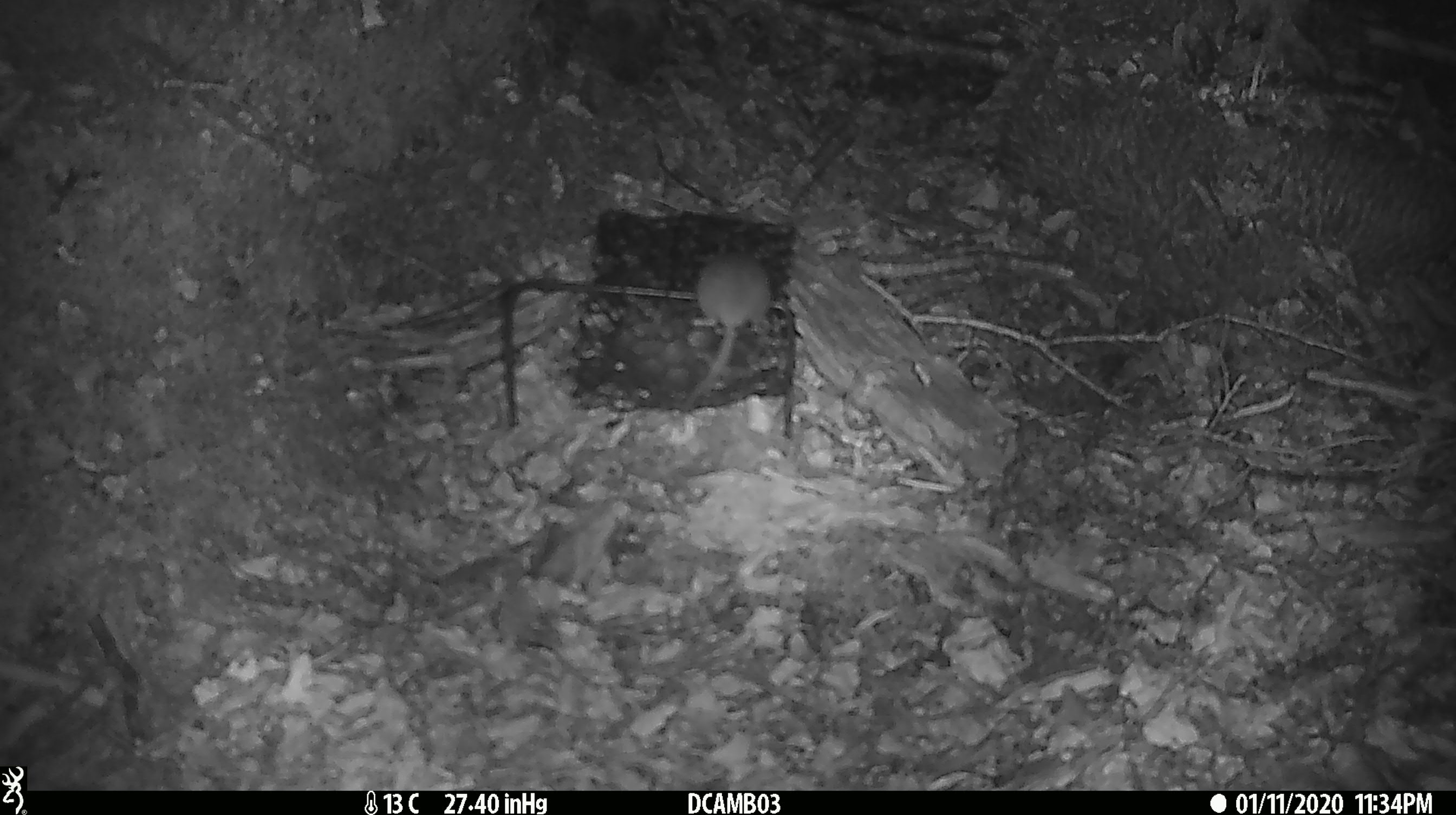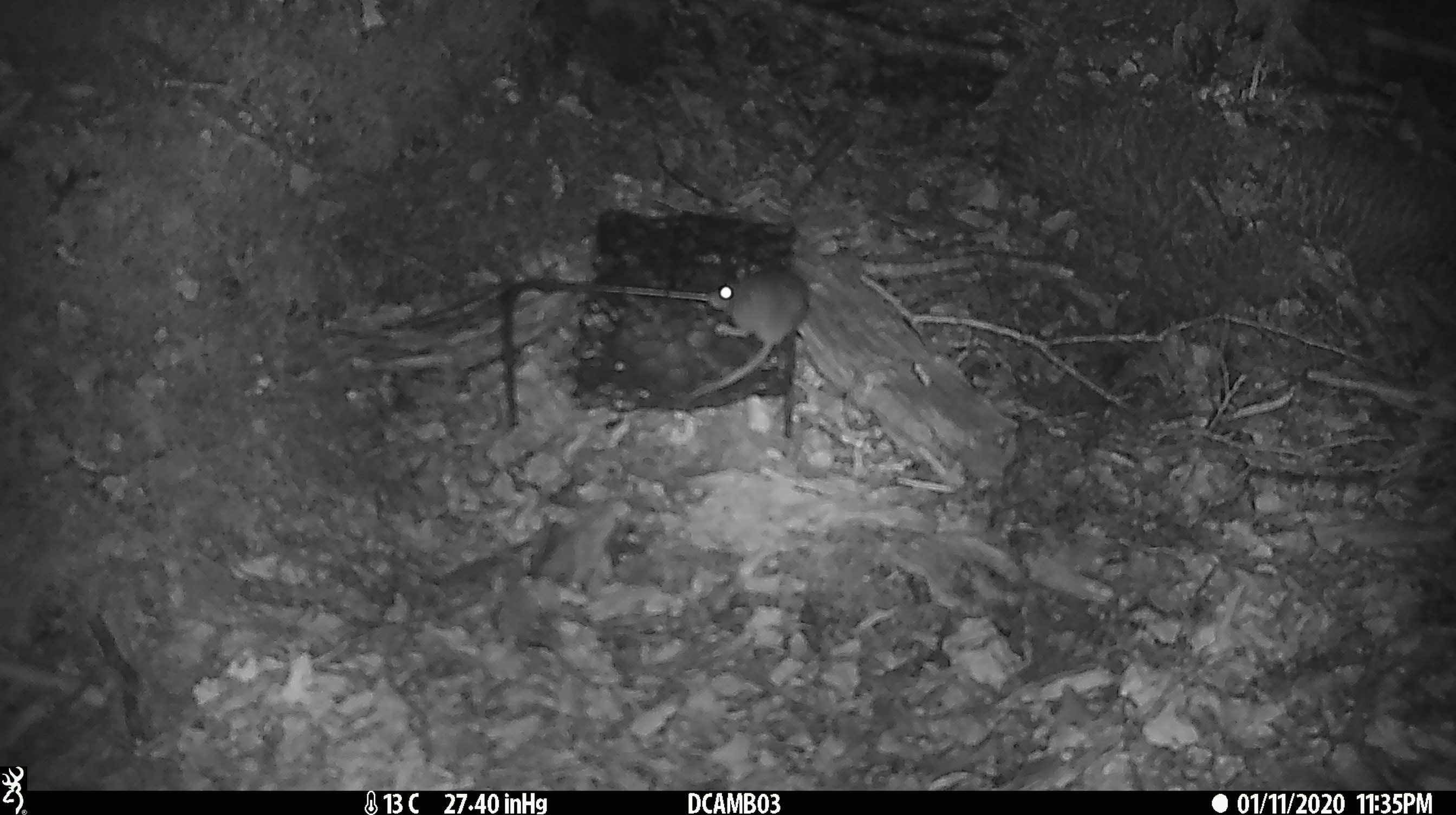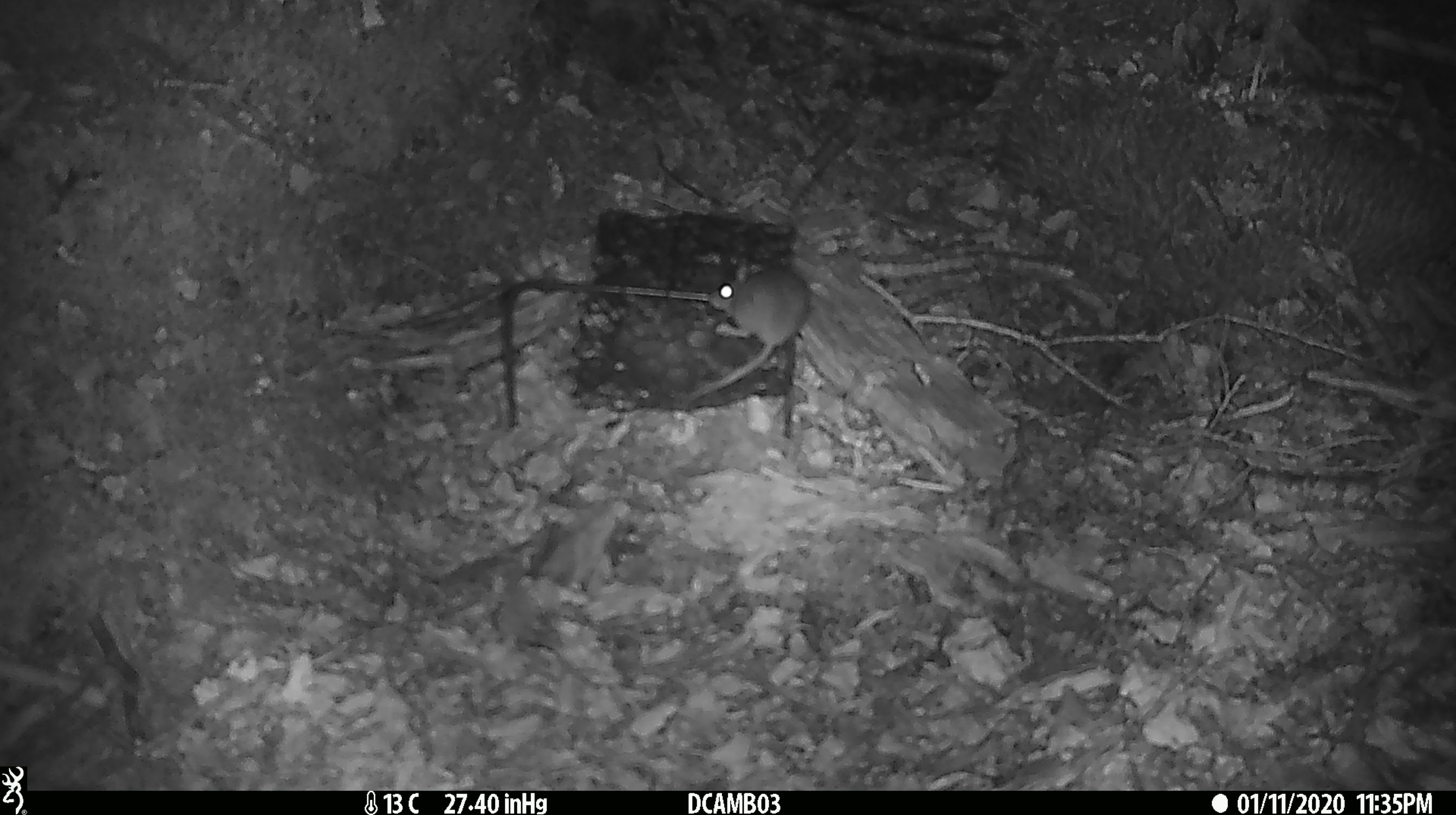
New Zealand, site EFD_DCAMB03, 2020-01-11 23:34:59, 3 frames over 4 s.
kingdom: Animalia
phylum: Chordata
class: Mammalia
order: Rodentia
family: Muridae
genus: Mus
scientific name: Mus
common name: mouse